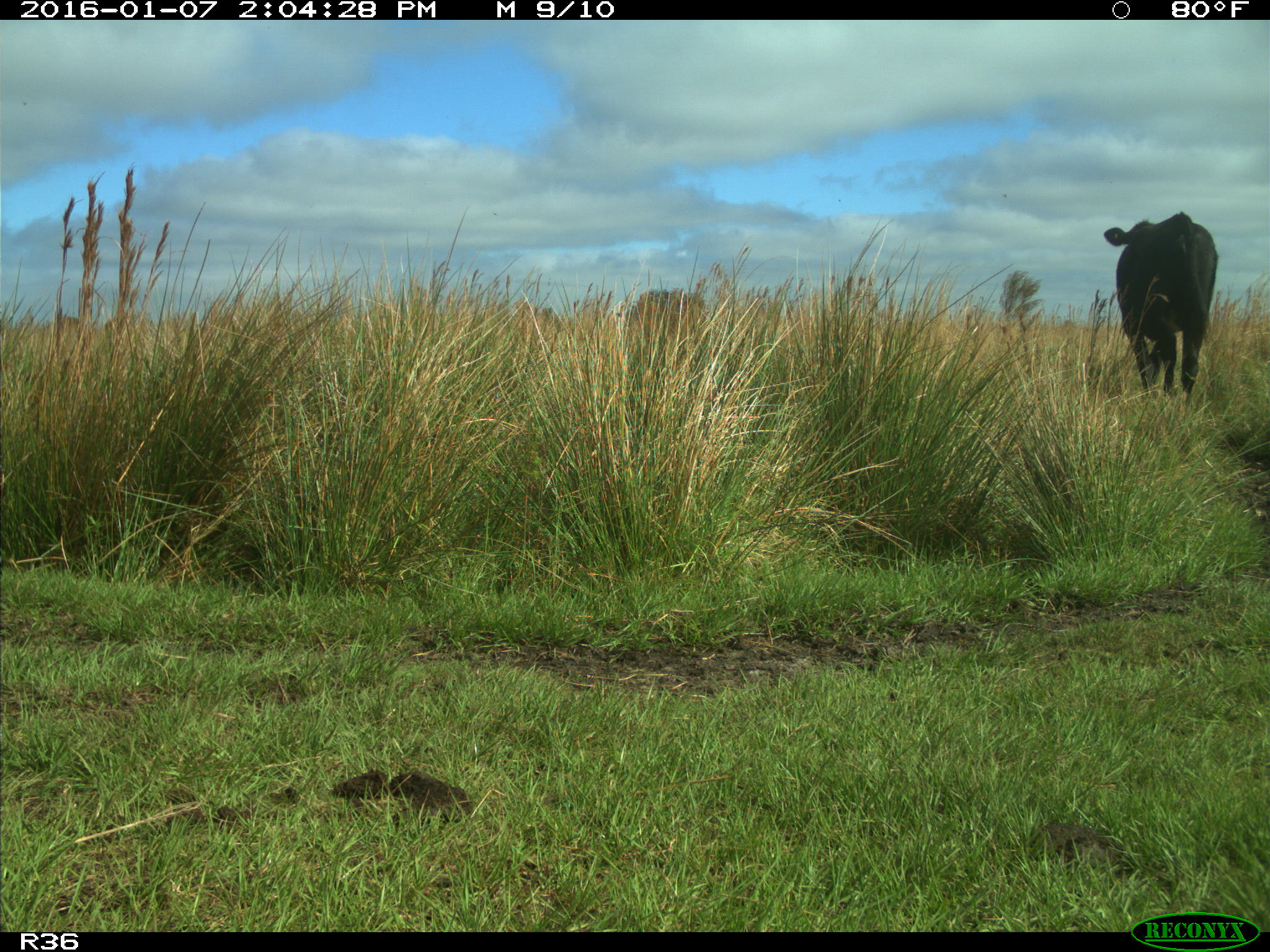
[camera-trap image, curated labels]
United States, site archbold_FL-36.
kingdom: Animalia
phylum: Chordata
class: Mammalia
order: Artiodactyla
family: Bovidae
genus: Bos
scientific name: Bos taurus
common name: domestic cow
Bos taurus (domestic cow).